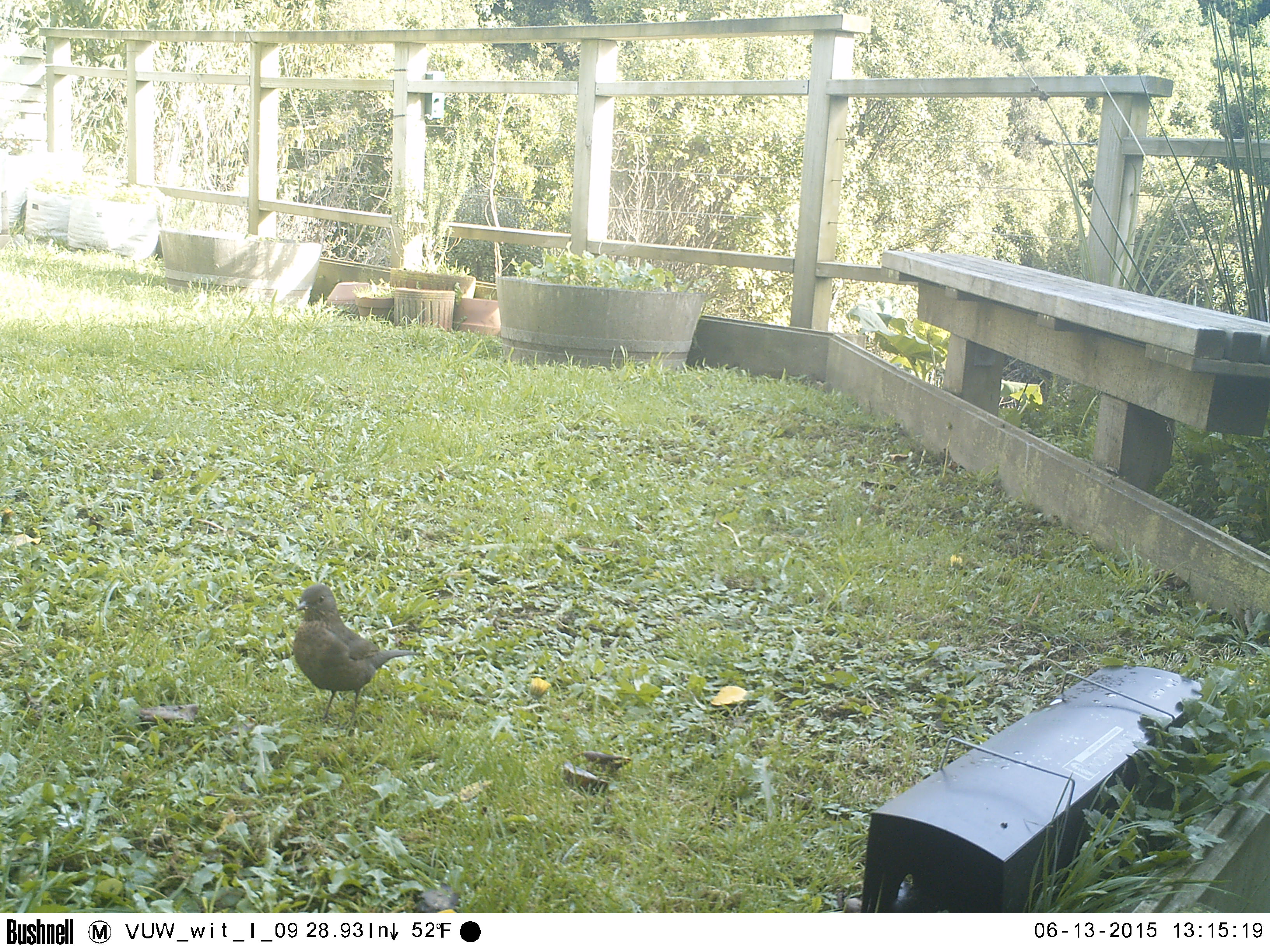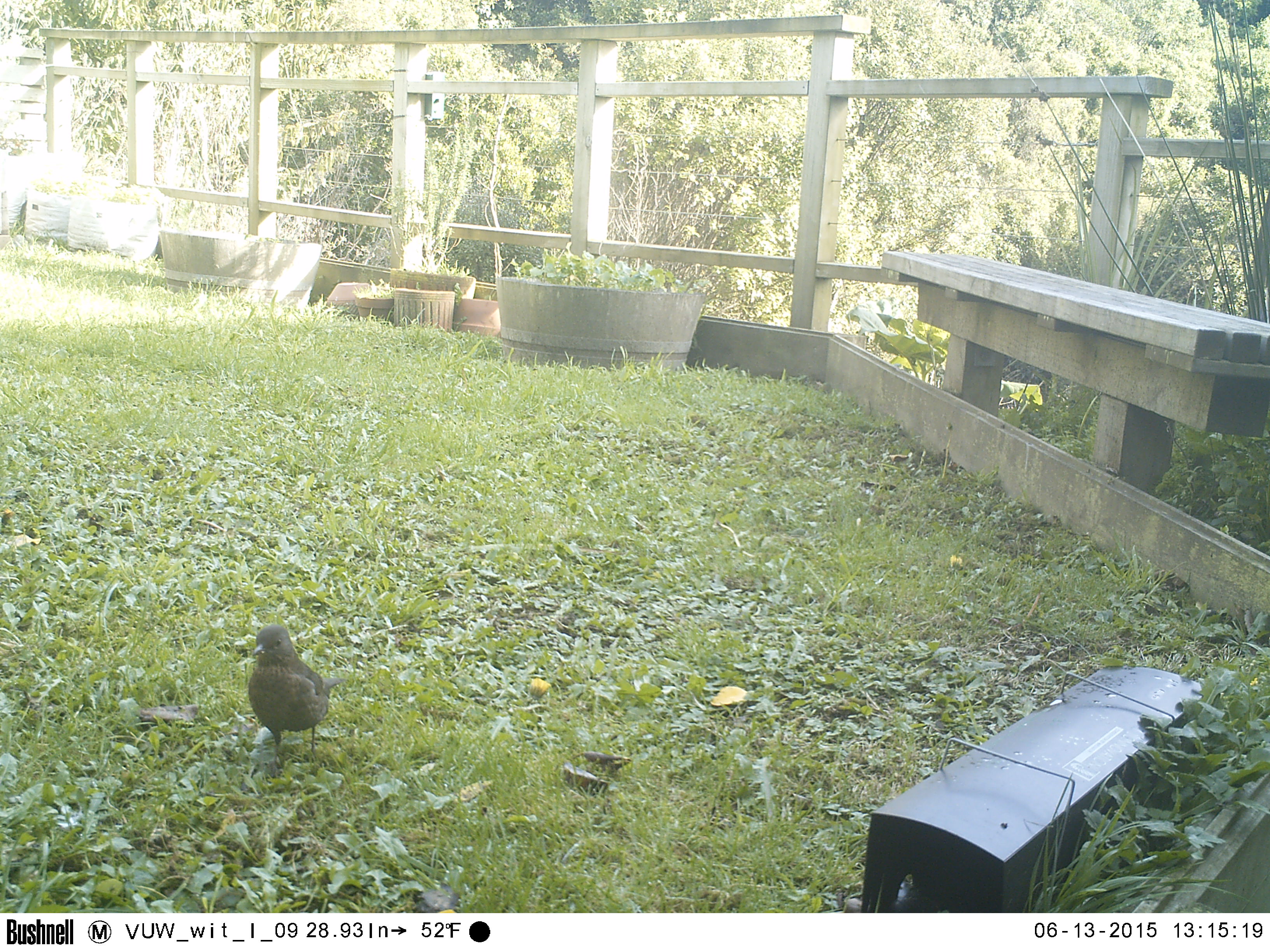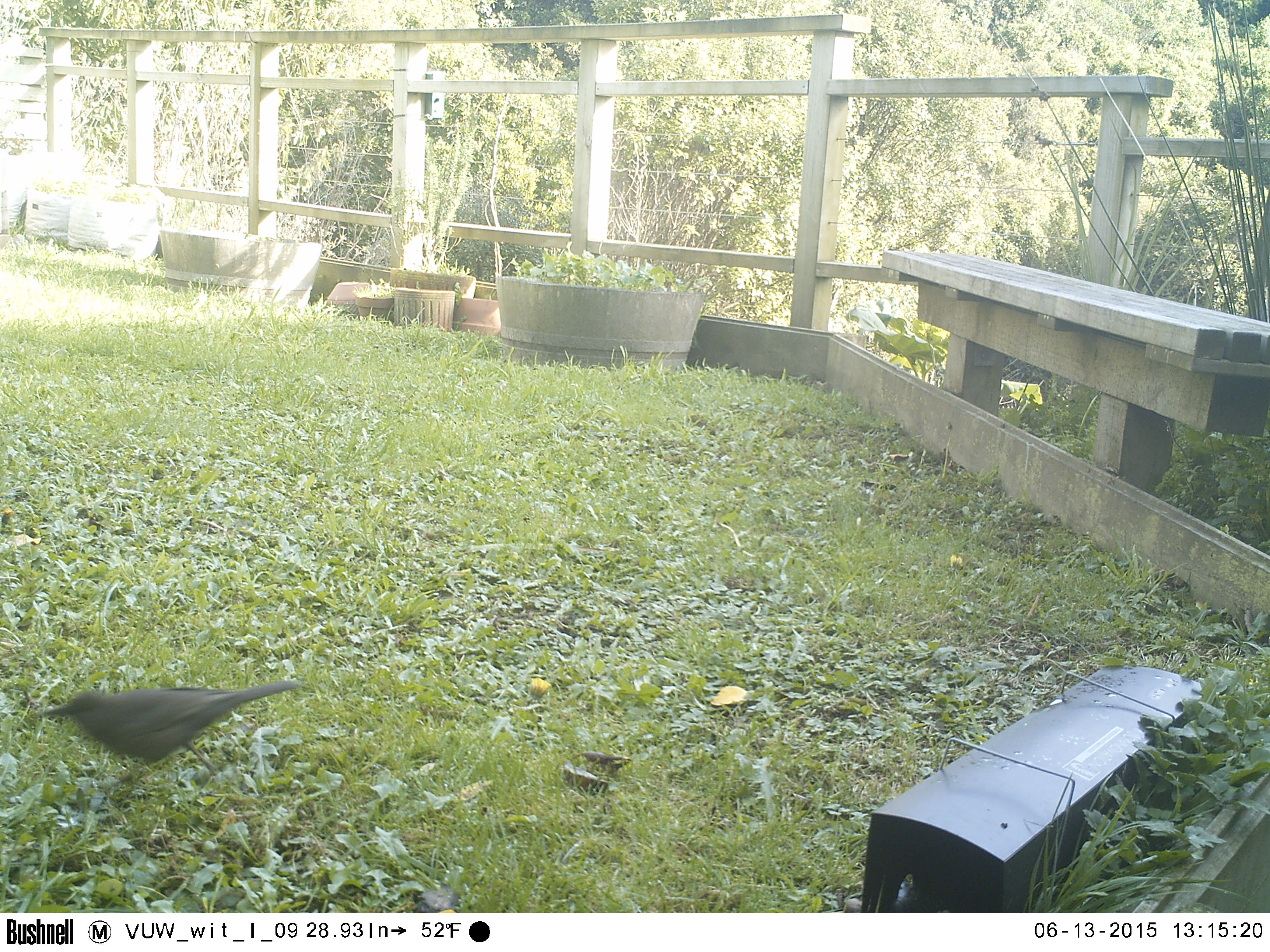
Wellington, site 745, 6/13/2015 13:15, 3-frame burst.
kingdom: Animalia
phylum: Chordata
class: Aves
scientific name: Aves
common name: bird